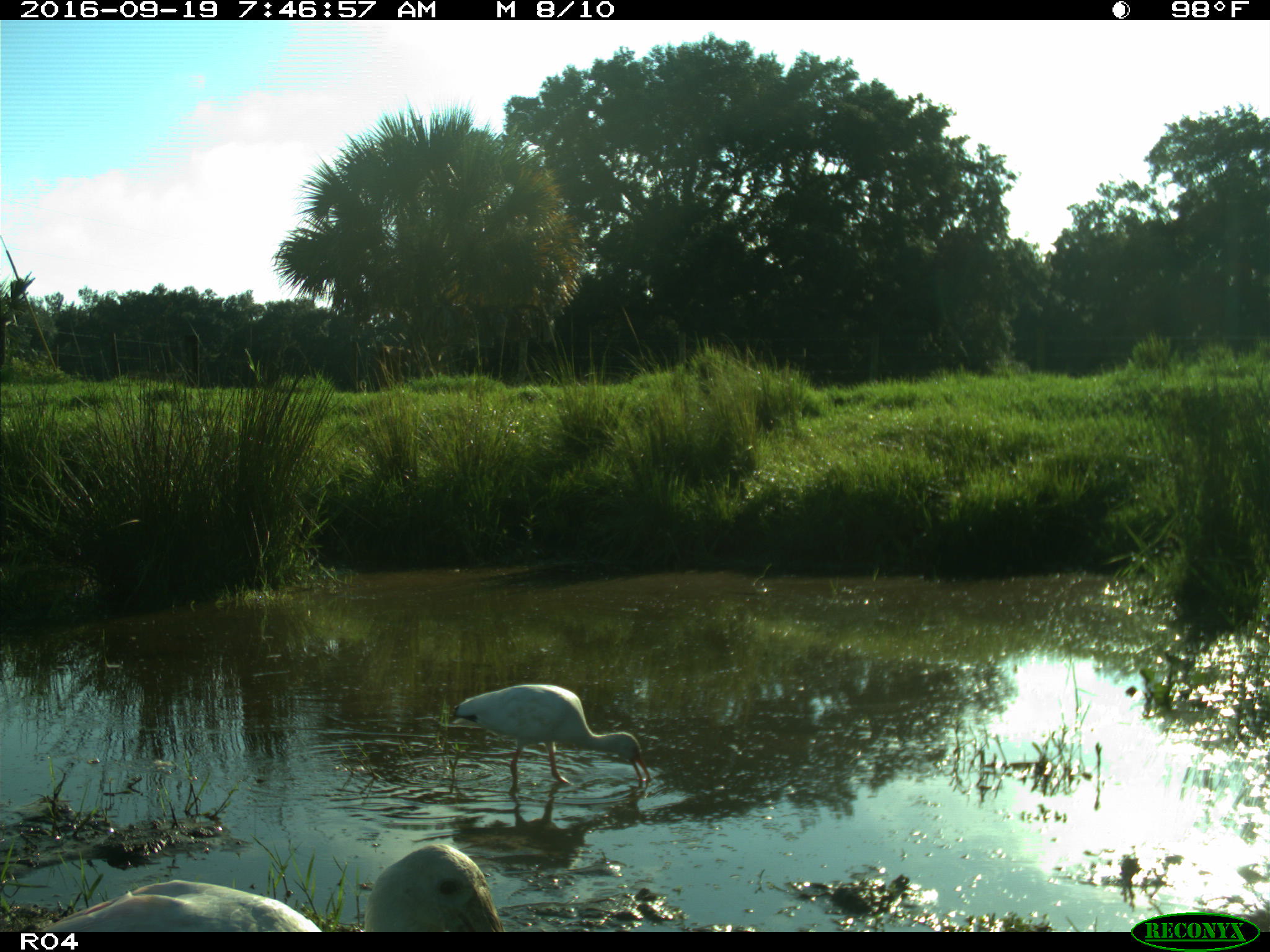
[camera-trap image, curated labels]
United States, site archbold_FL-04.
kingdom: Animalia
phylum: Chordata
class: Aves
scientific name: Aves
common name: birds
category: unidentified bird